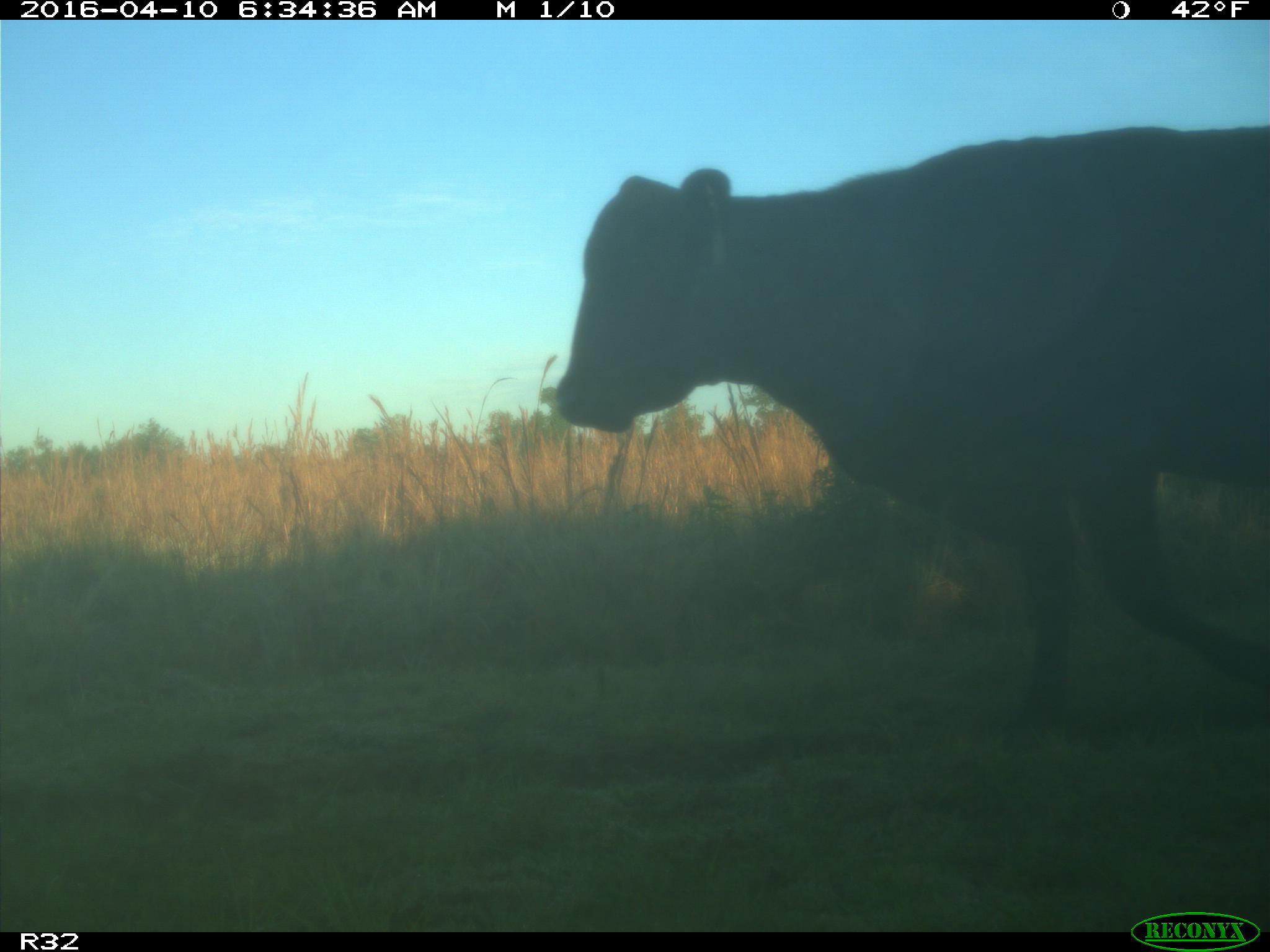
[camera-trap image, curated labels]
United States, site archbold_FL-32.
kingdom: Animalia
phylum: Chordata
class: Mammalia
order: Artiodactyla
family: Bovidae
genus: Bos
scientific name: Bos taurus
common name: domestic cow